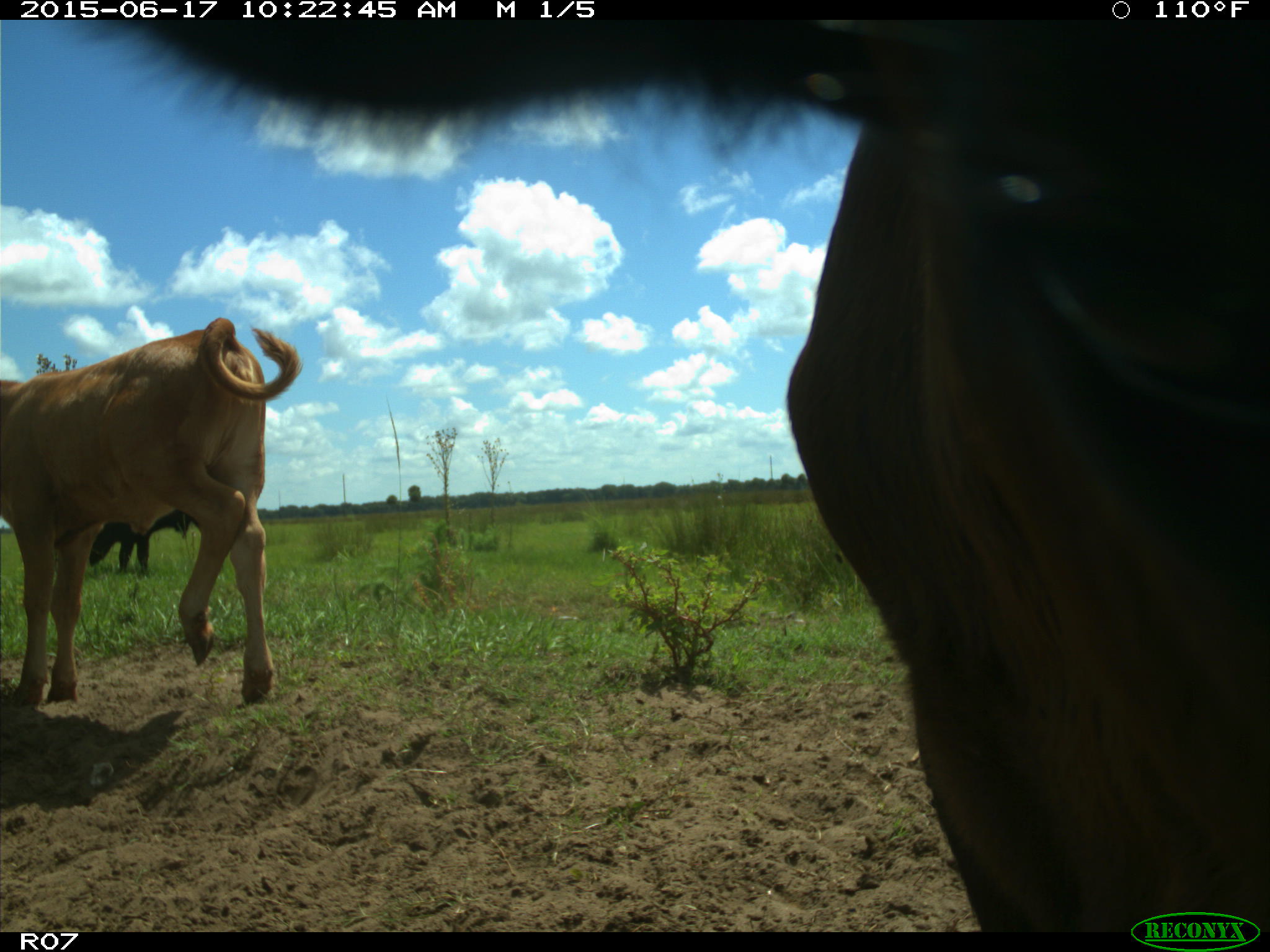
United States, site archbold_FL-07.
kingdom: Animalia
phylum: Chordata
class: Mammalia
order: Artiodactyla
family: Bovidae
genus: Bos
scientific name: Bos taurus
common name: domestic cow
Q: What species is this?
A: Bos taurus (domestic cow).